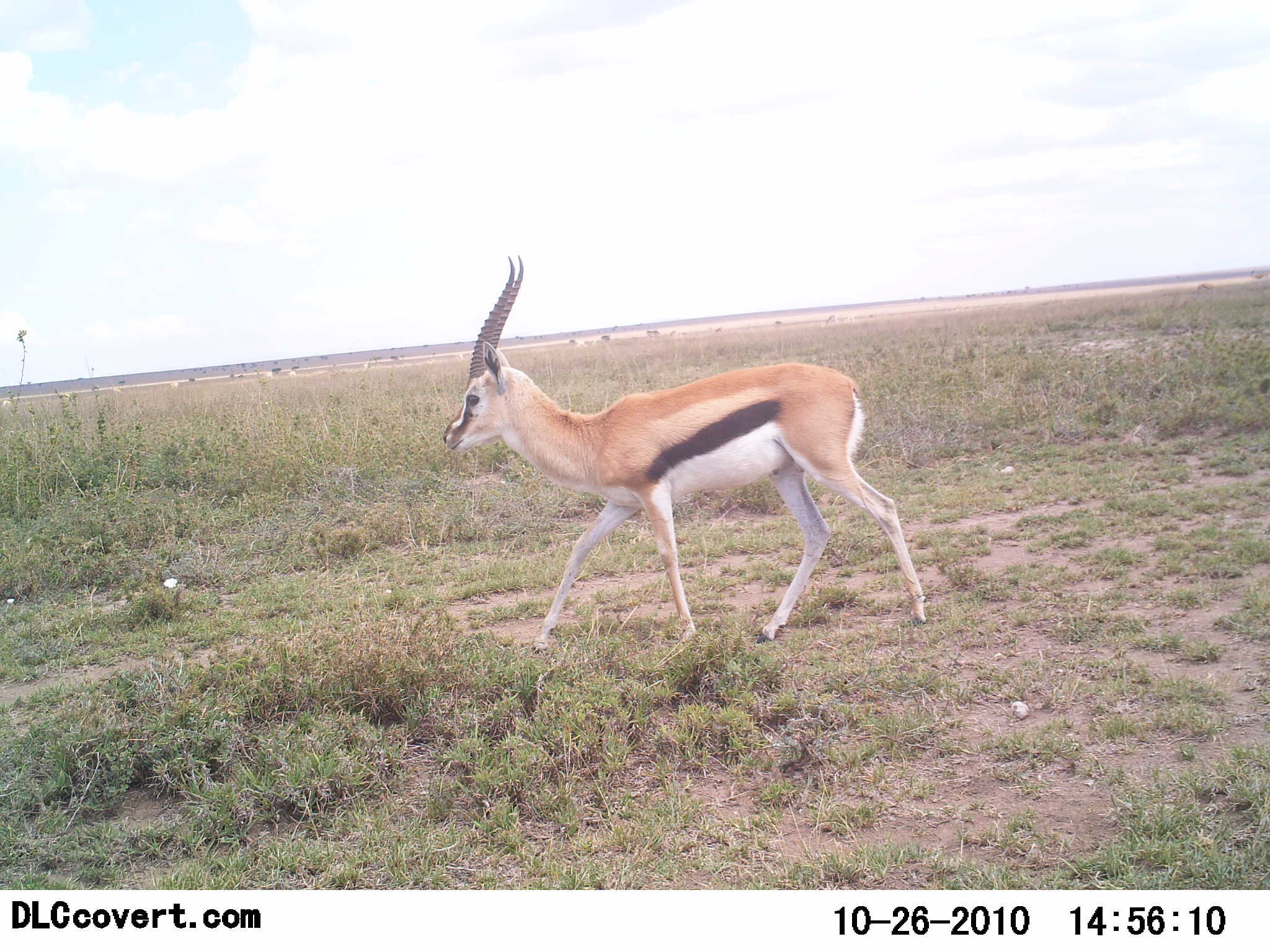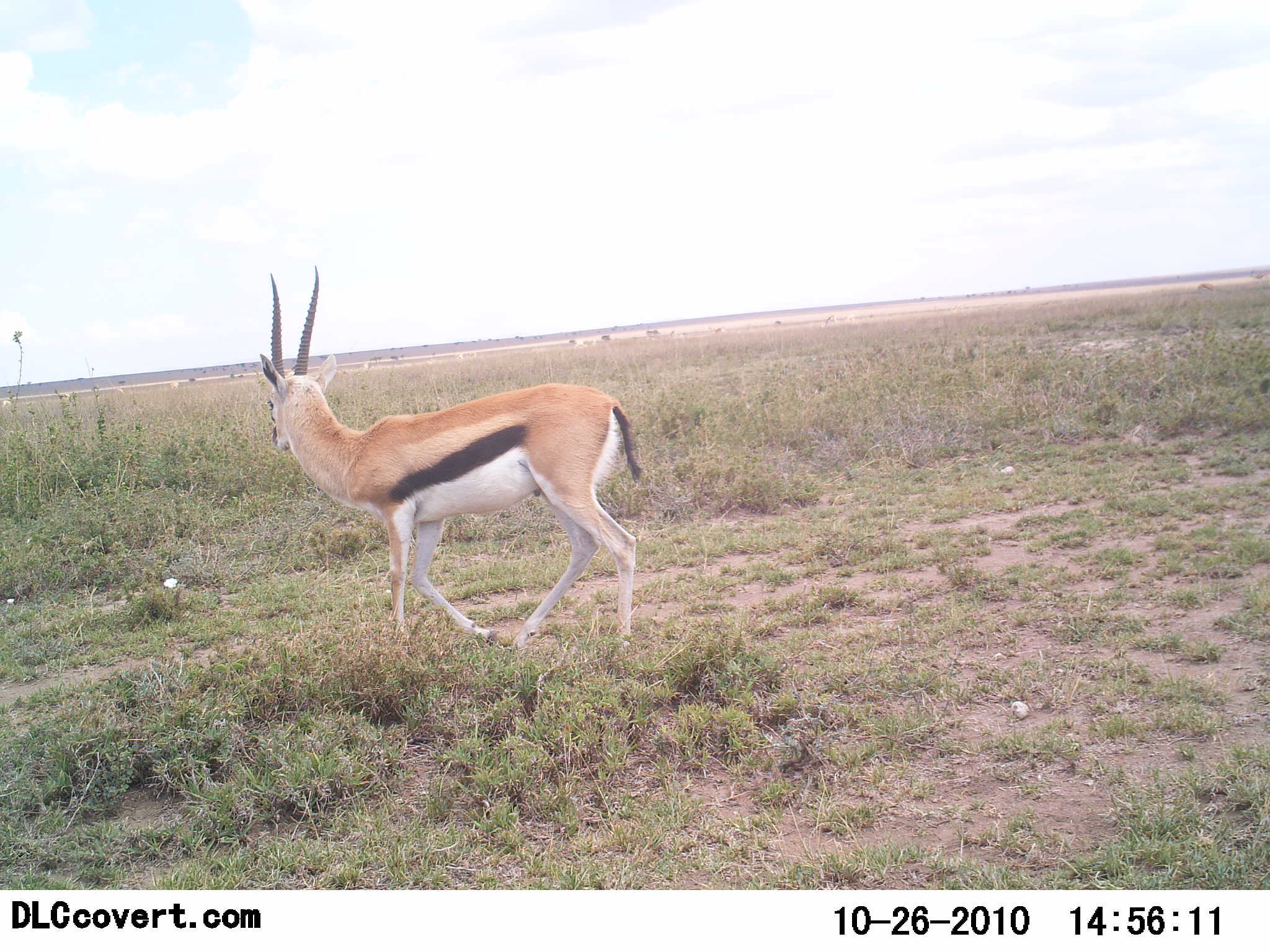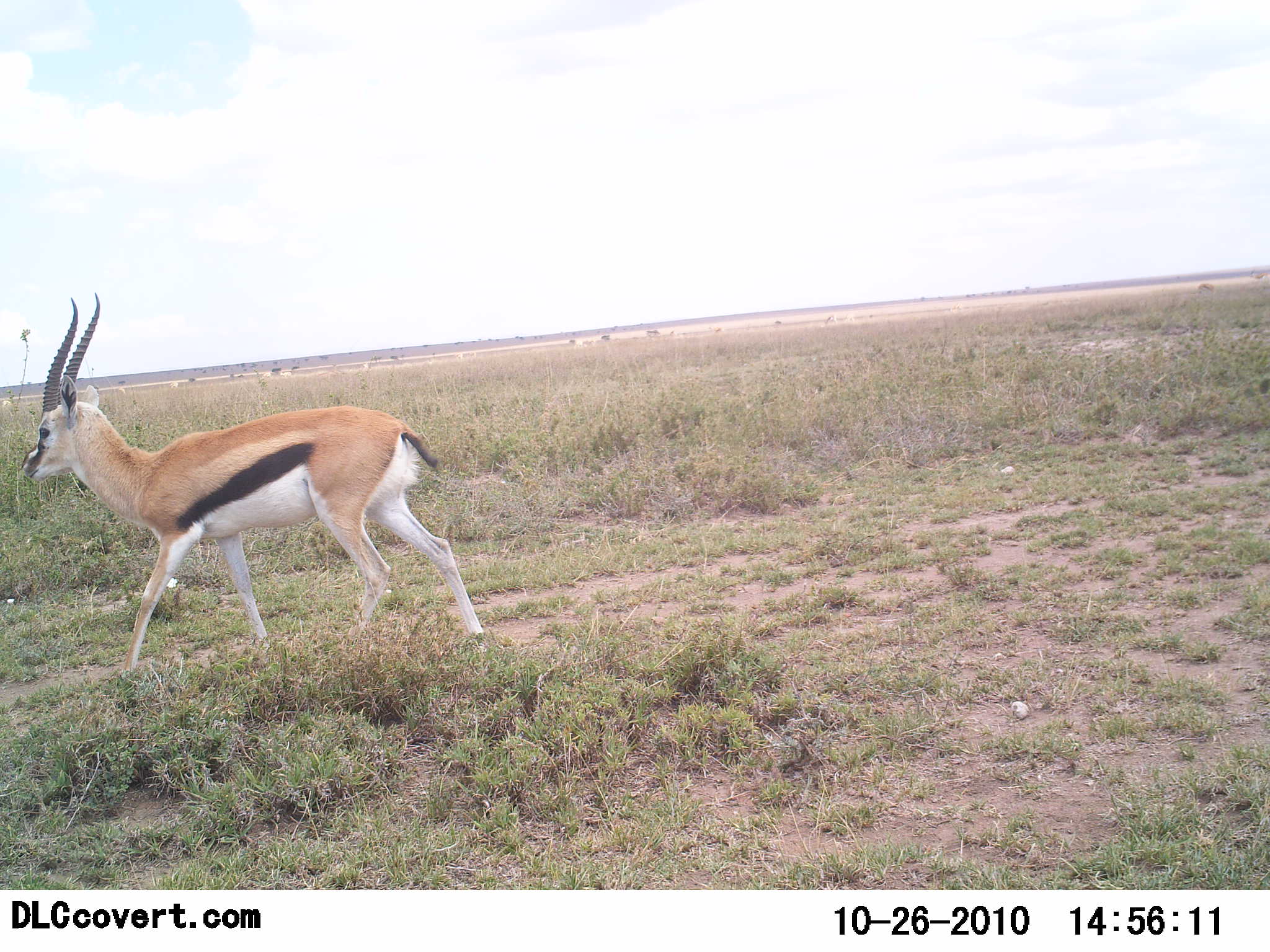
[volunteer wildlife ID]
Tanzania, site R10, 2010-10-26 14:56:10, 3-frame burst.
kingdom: Animalia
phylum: Chordata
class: Mammalia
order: Artiodactyla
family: Bovidae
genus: Eudorcas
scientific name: Eudorcas thomsonii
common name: thomson's gazelle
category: gazellethomsons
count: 1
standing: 6%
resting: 0%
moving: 94%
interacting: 0%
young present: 0%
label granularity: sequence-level